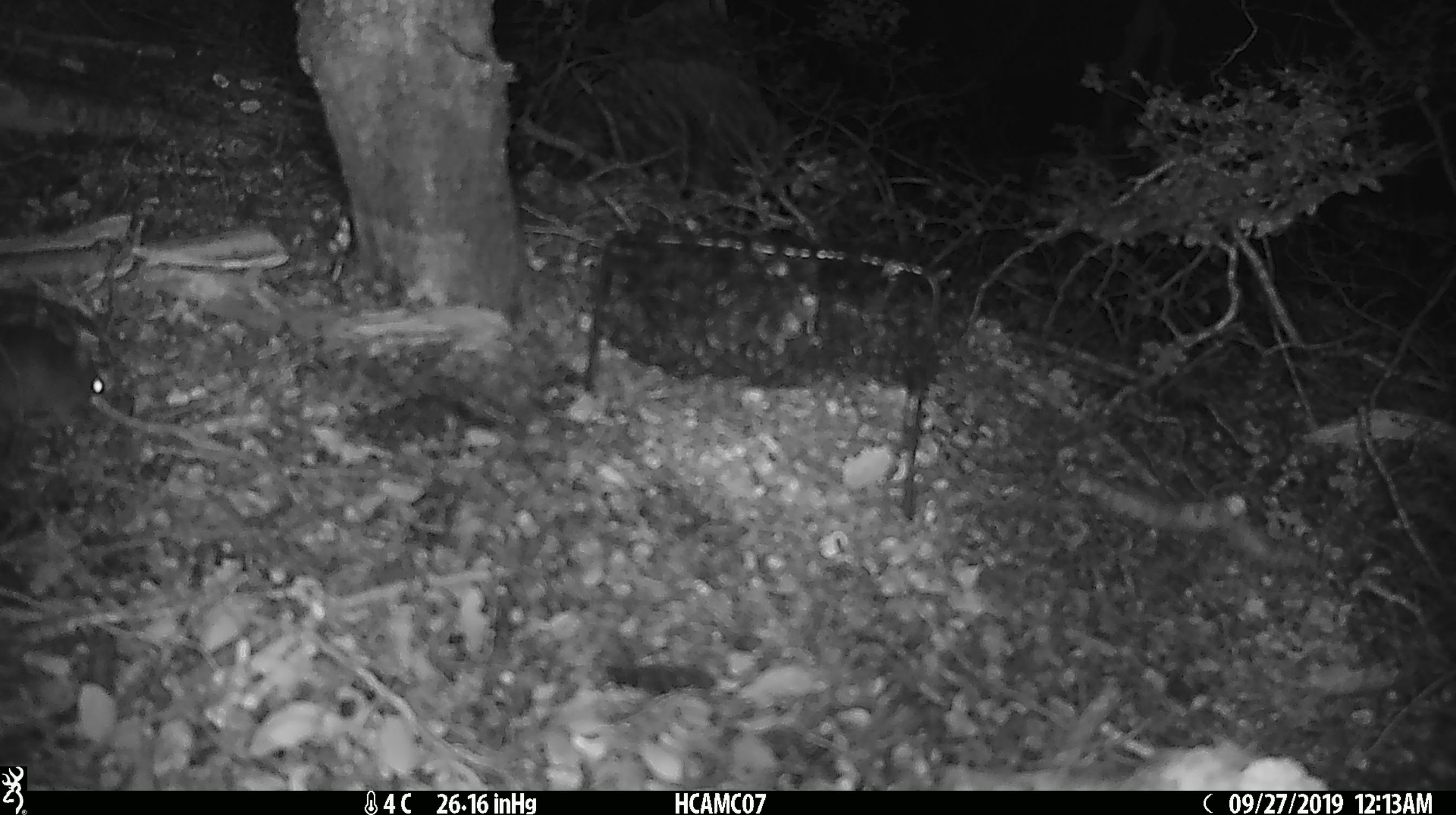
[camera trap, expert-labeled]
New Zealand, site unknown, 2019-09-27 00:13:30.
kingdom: Animalia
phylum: Chordata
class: Mammalia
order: Rodentia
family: Muridae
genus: Mus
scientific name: Mus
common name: mouse